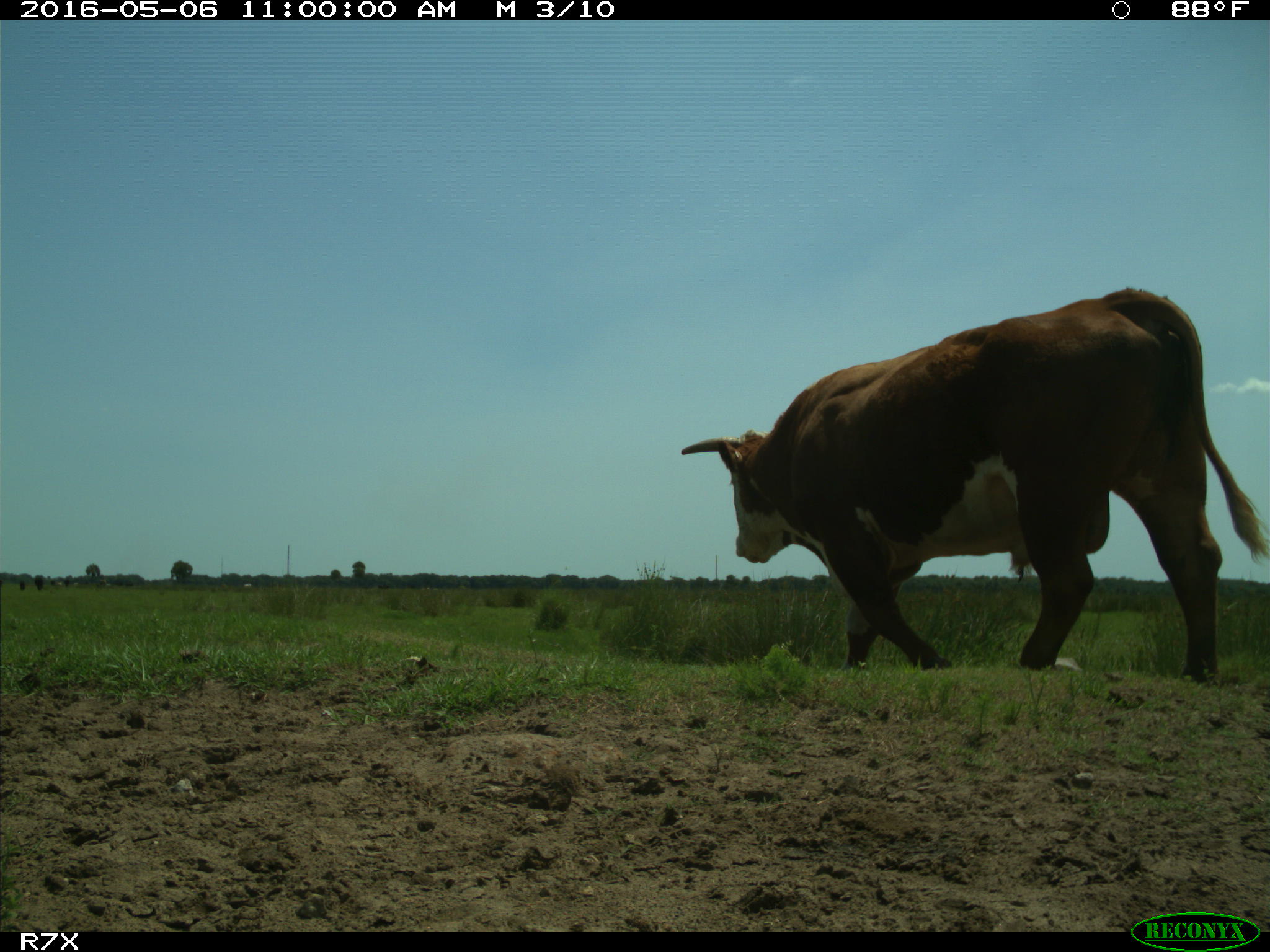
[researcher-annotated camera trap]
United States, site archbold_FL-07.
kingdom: Animalia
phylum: Chordata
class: Mammalia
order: Artiodactyla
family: Bovidae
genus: Bos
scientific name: Bos taurus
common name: domestic cow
Bos taurus (domestic cow).